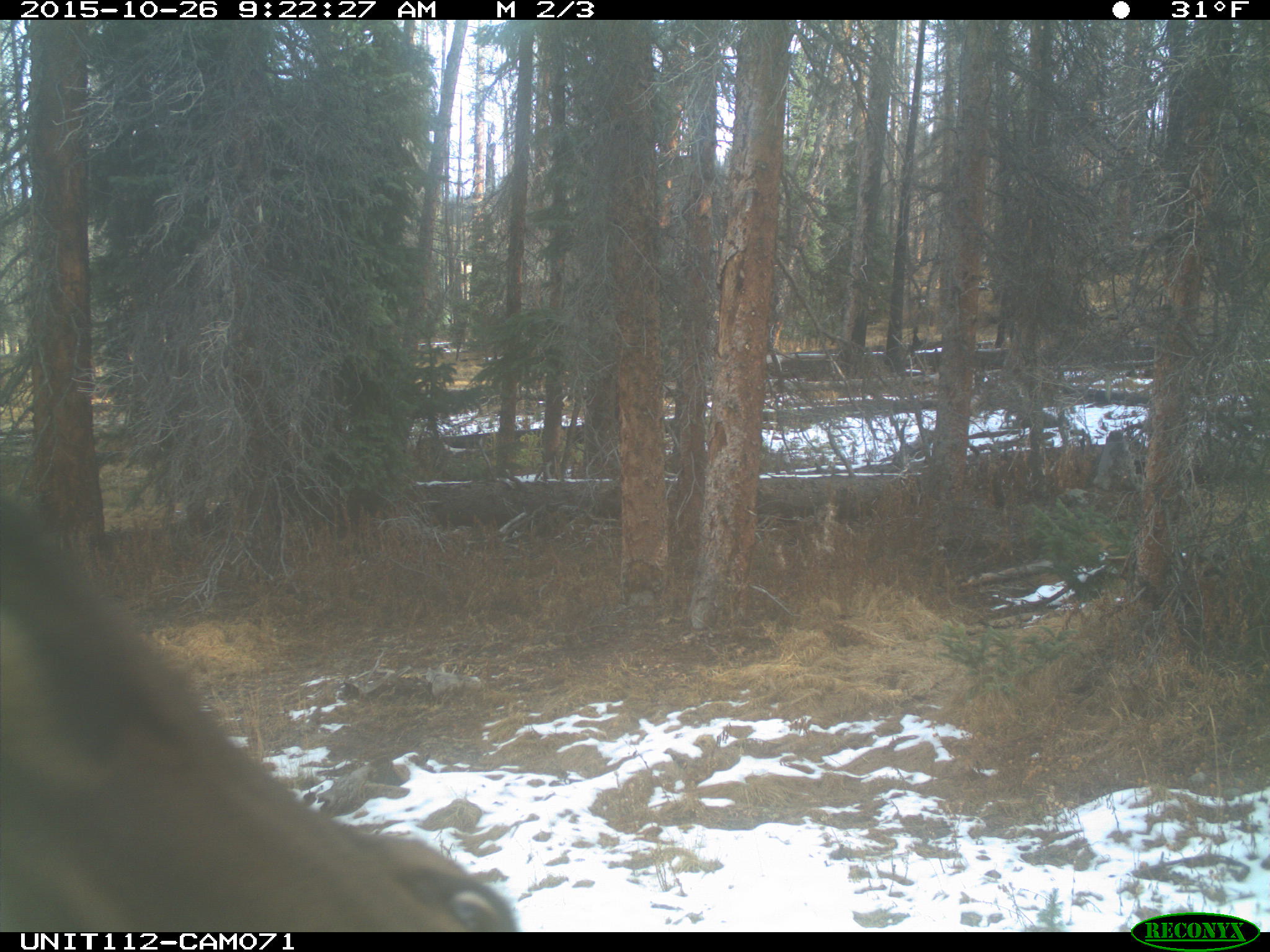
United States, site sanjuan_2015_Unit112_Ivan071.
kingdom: Animalia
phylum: Chordata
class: Mammalia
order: Artiodactyla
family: Cervidae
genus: Cervus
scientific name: Cervus elaphus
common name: red deer